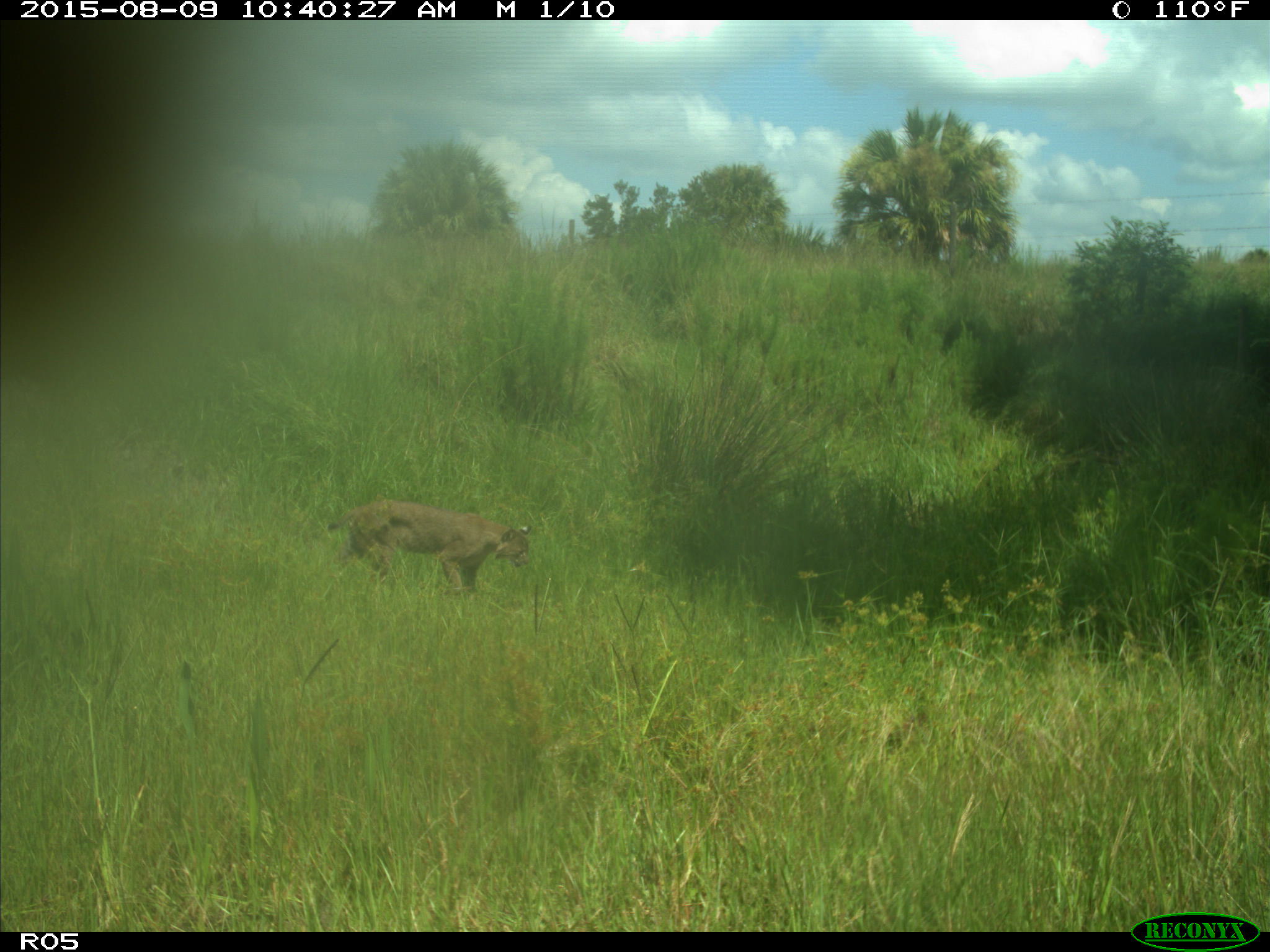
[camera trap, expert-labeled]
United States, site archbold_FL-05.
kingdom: Animalia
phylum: Chordata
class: Mammalia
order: Carnivora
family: Felidae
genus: Lynx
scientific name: Lynx rufus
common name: bobcat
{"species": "Lynx rufus (bobcat)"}